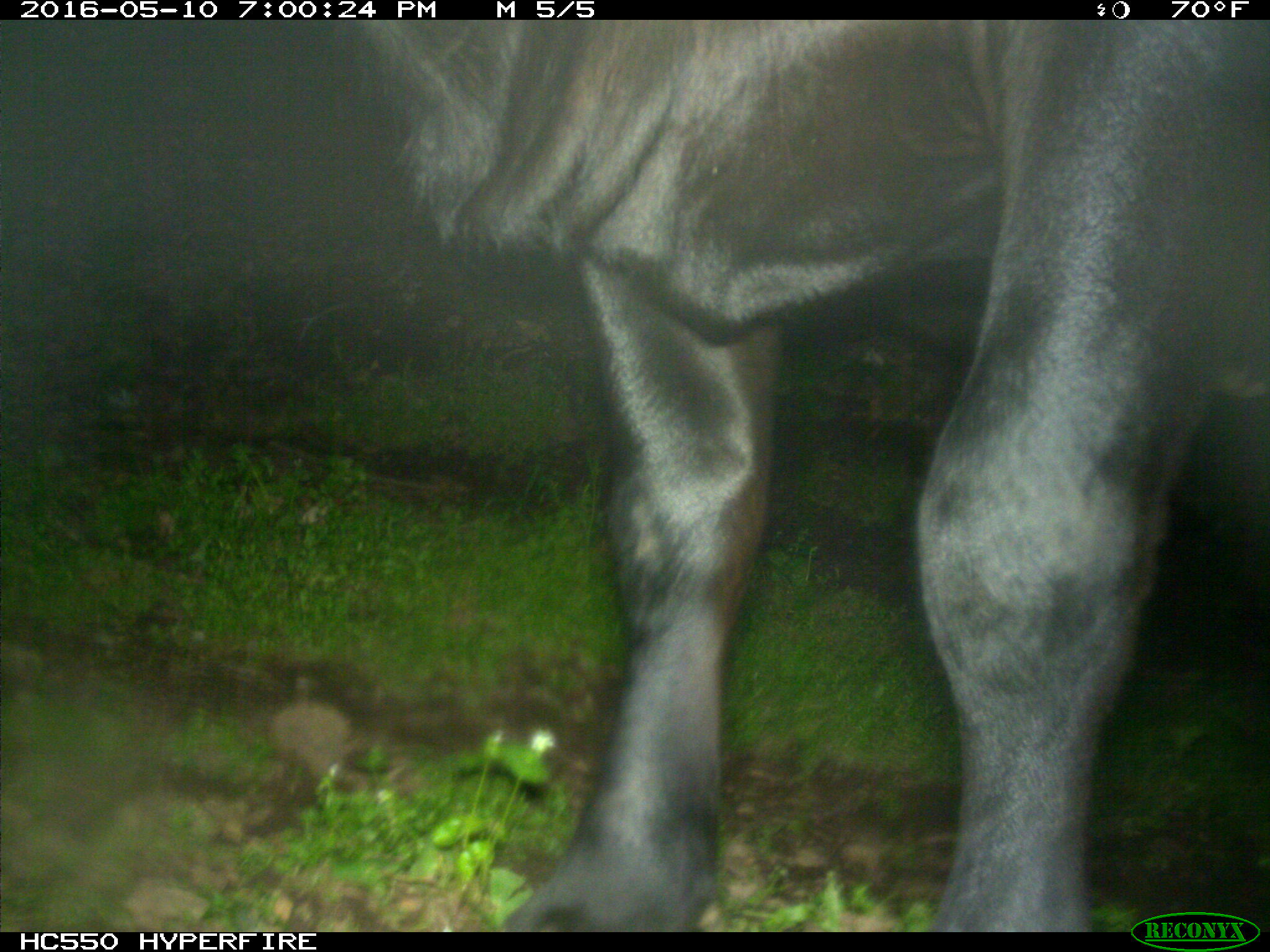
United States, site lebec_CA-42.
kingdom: Animalia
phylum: Chordata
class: Mammalia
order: Artiodactyla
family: Bovidae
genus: Bos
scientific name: Bos taurus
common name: domestic cow